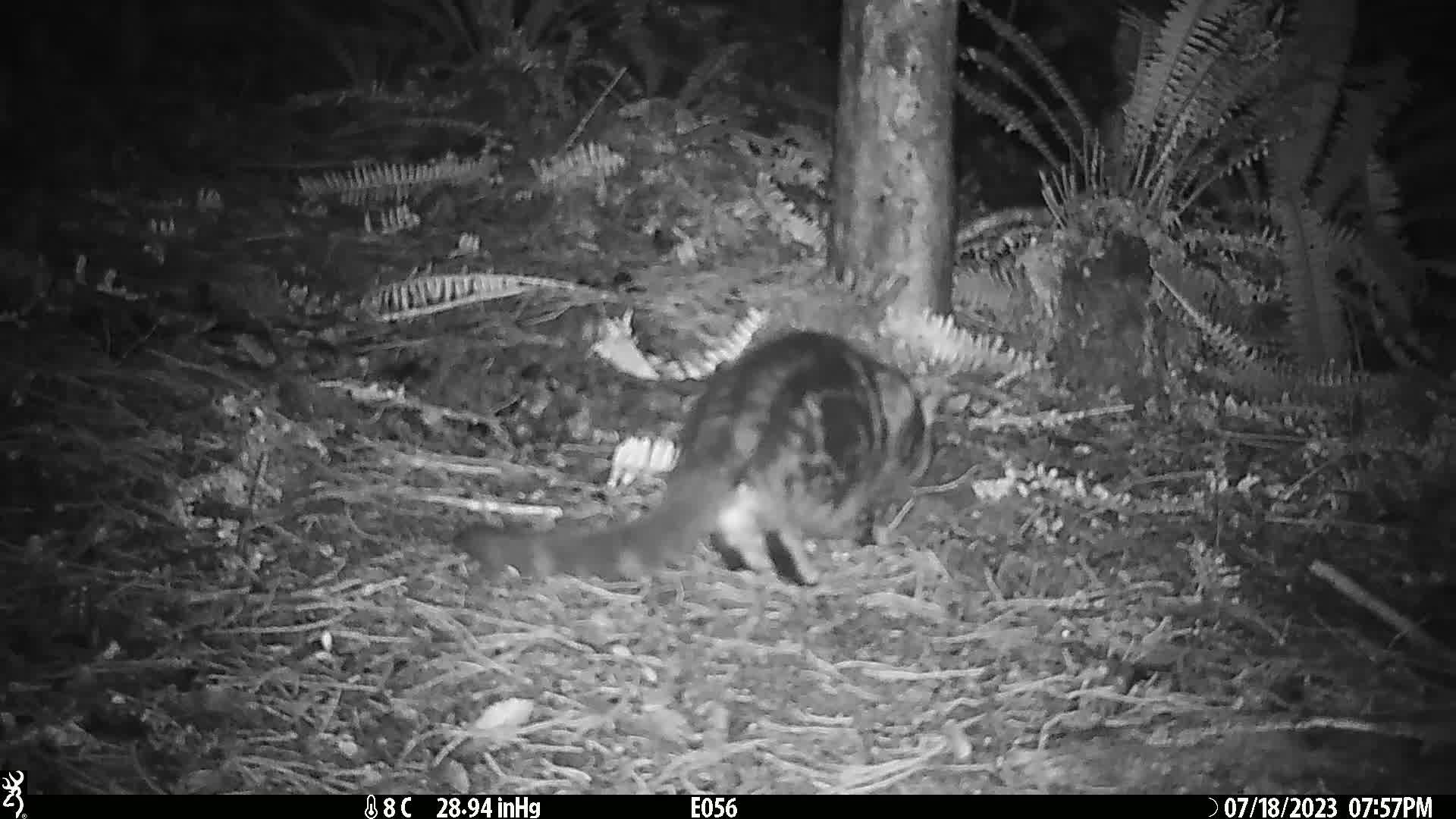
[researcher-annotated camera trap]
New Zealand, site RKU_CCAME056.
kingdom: Animalia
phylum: Chordata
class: Mammalia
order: Carnivora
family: Felidae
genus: Felis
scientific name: Felis catus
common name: domestic cat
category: cat